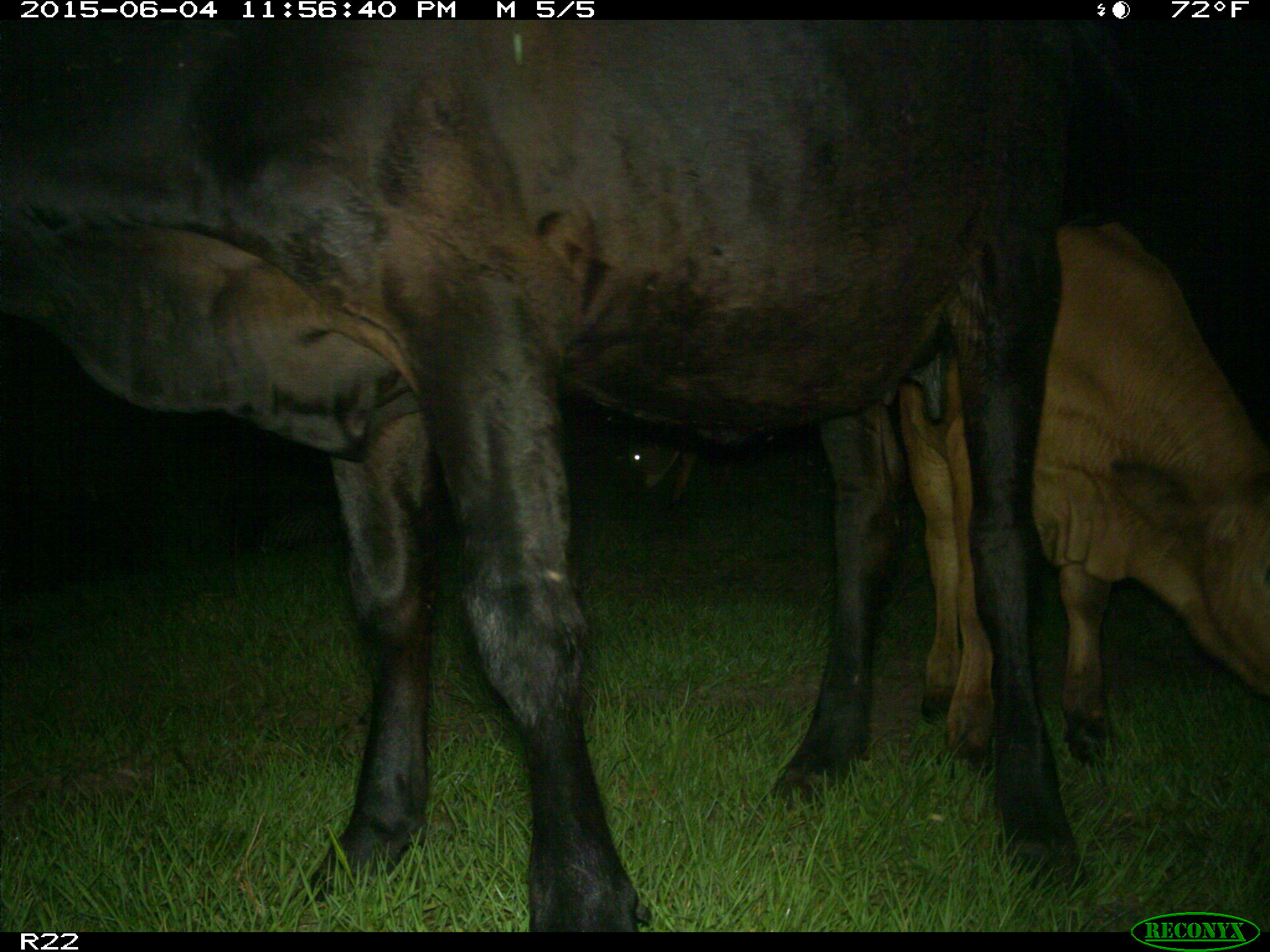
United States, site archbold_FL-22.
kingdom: Animalia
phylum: Chordata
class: Mammalia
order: Artiodactyla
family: Bovidae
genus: Bos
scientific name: Bos taurus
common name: domestic cow